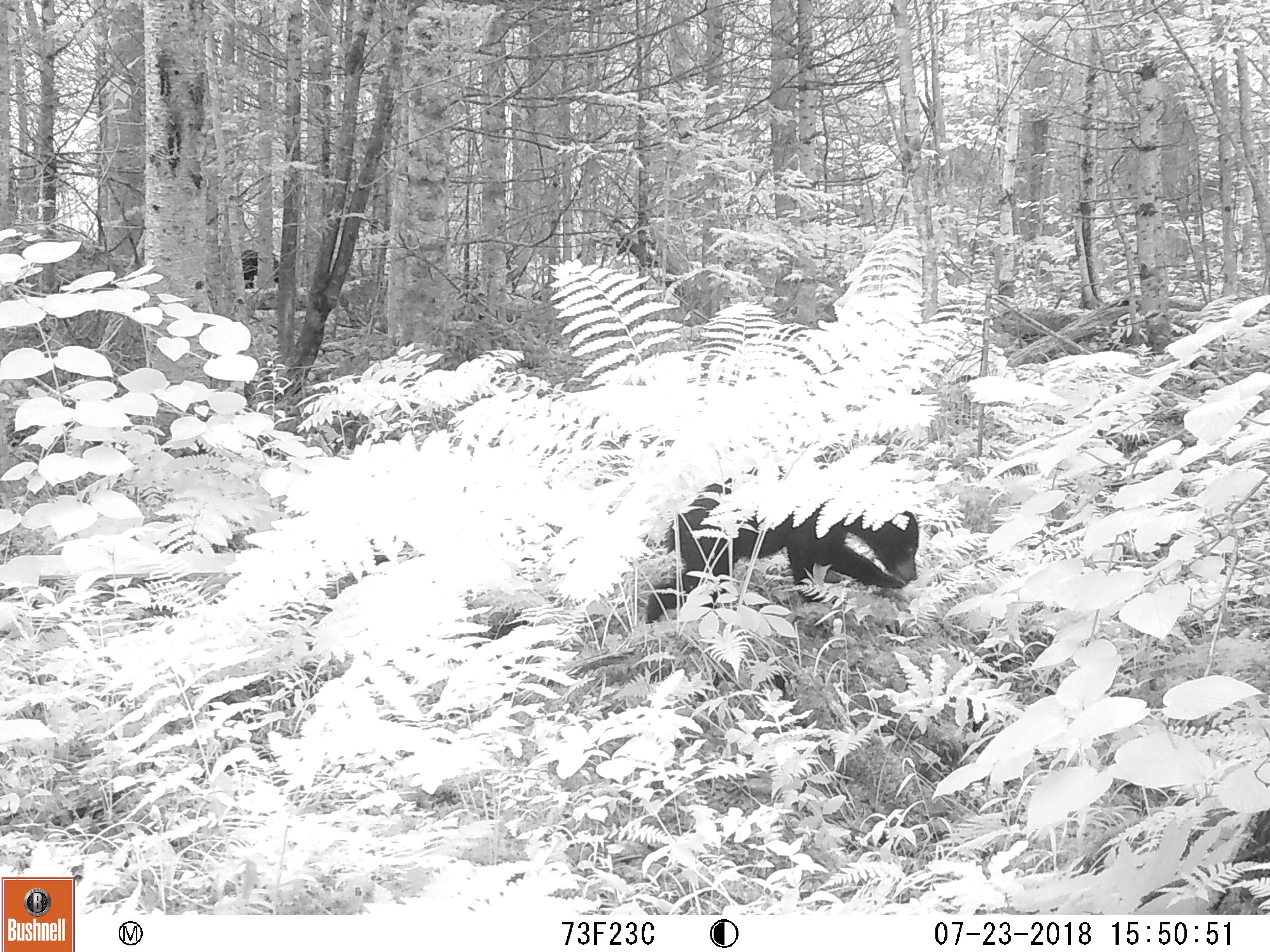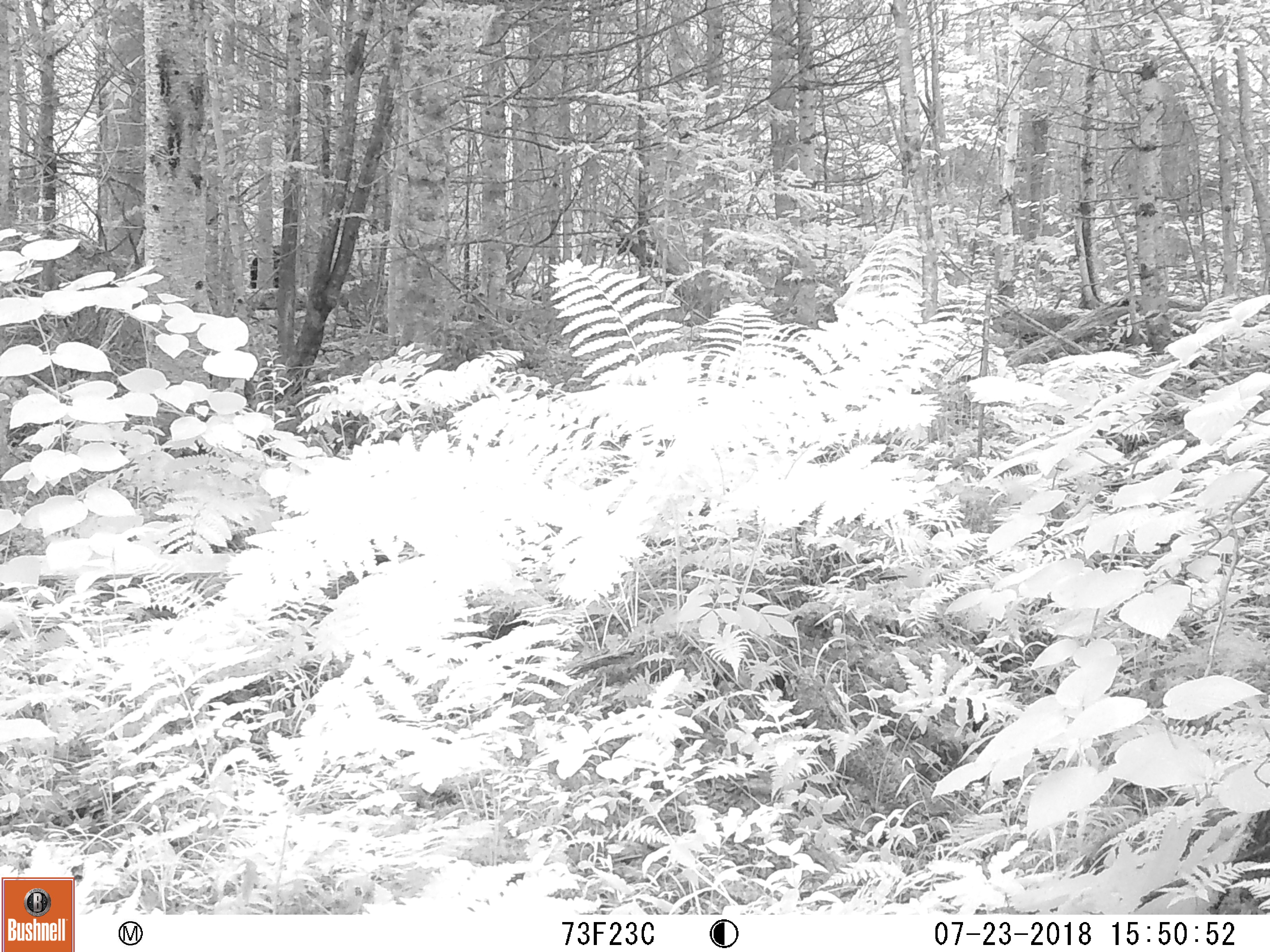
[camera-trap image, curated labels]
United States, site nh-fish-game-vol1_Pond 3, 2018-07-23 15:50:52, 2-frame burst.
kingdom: Animalia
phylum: Chordata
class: Mammalia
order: Carnivora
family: Ursidae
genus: Ursus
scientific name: Ursus americanus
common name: black bear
Black bear (Ursus americanus).